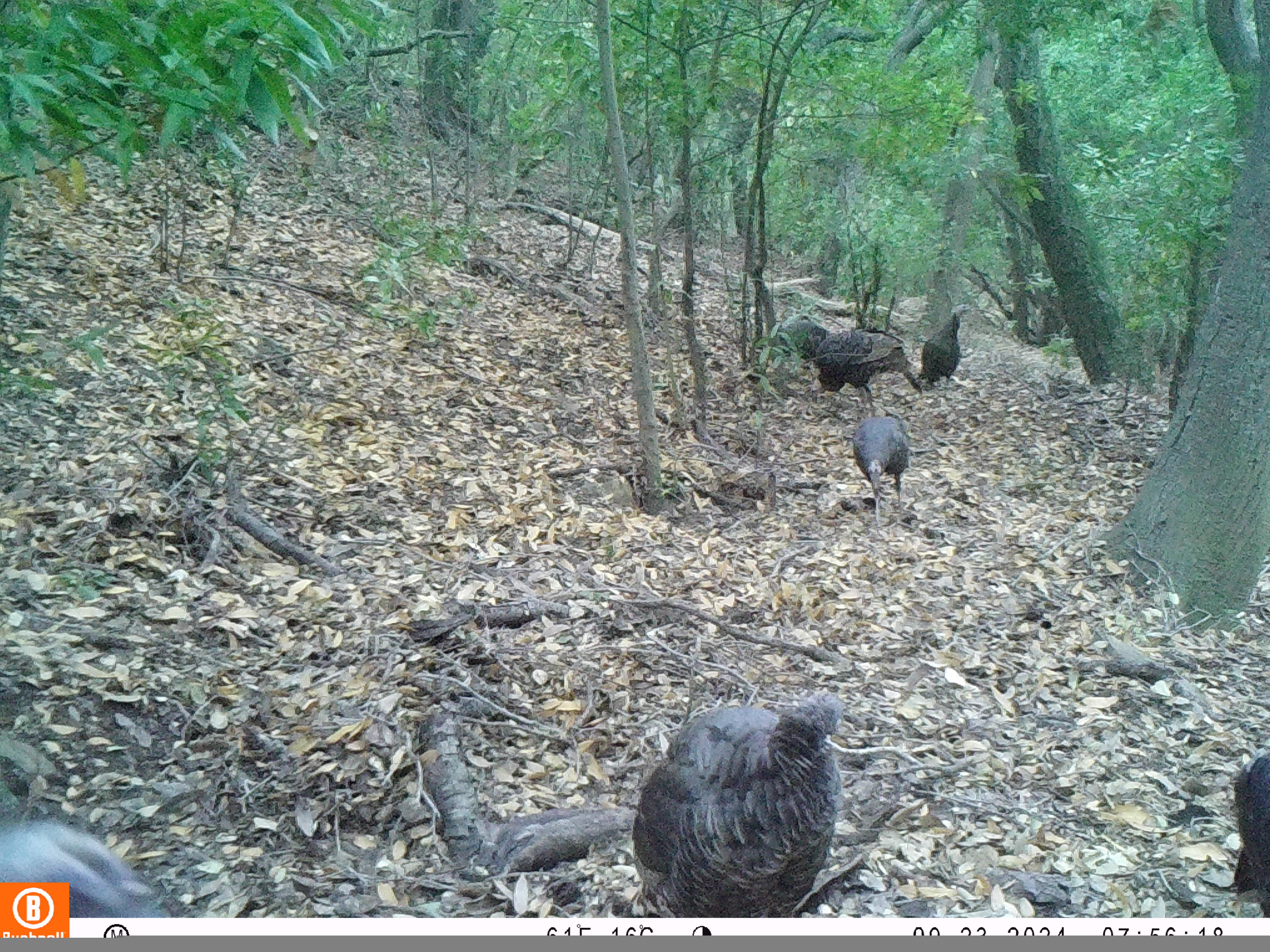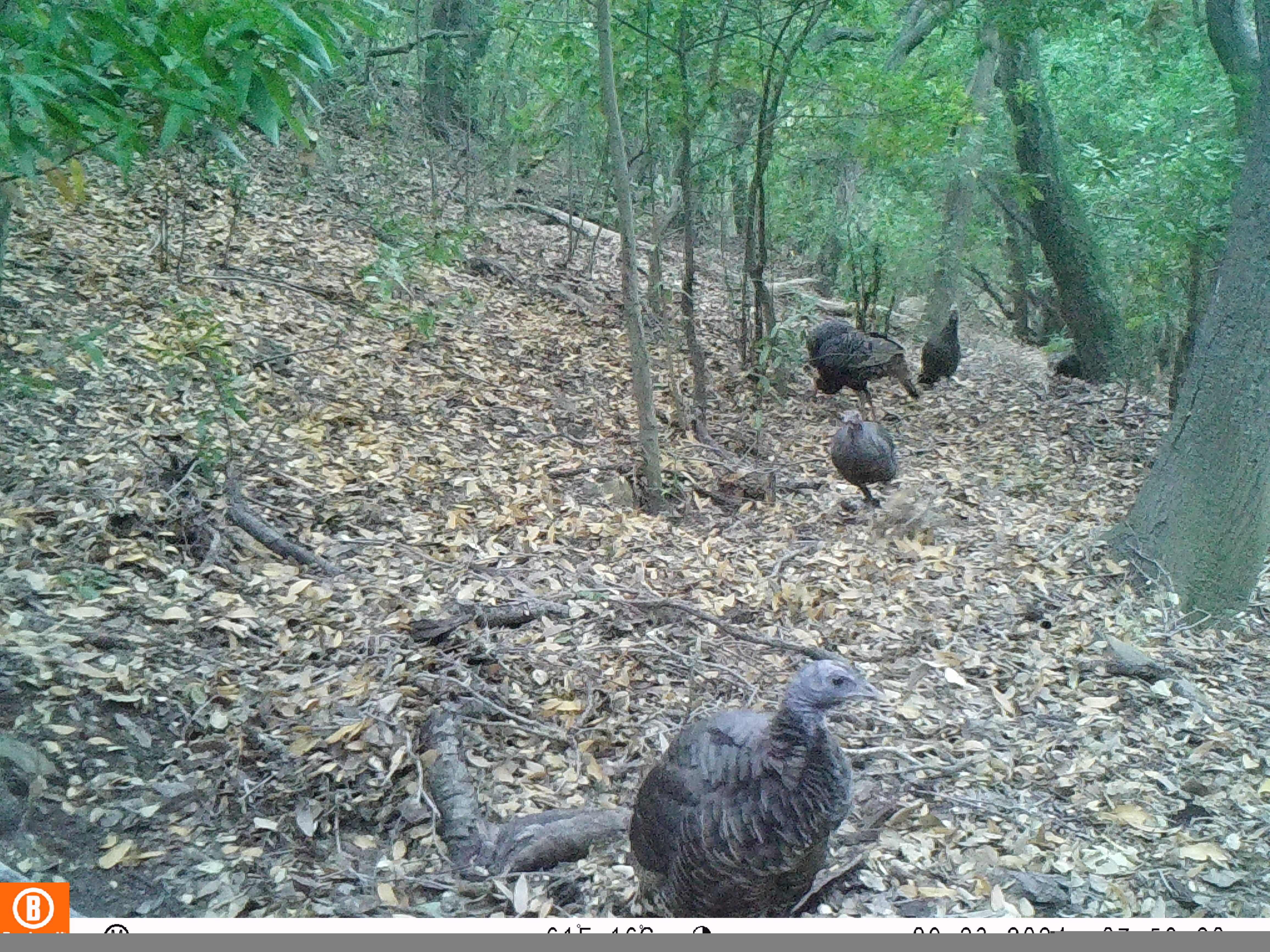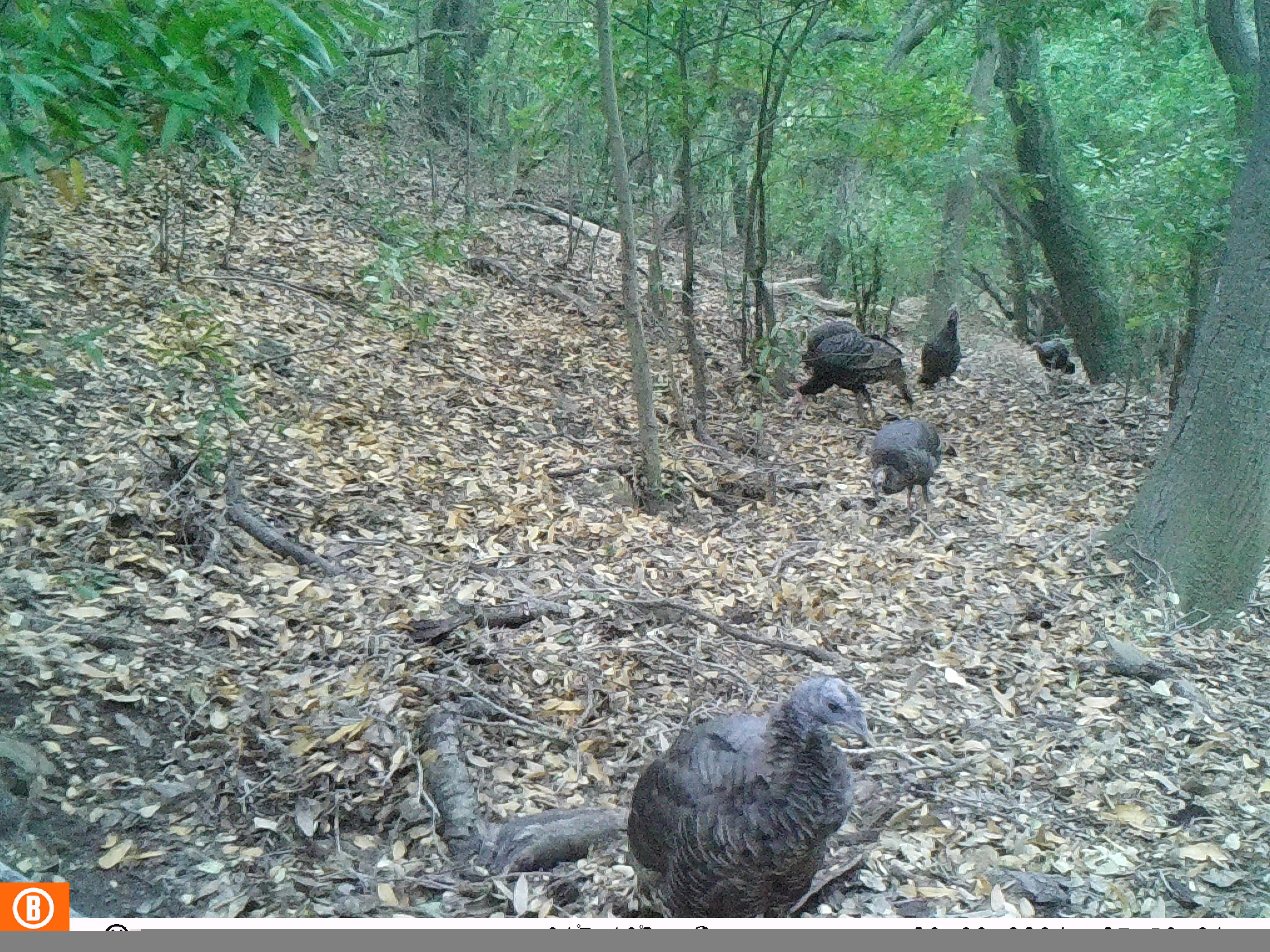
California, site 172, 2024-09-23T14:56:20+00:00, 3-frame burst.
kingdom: Animalia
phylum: Chordata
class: Aves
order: Galliformes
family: Phasianidae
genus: Meleagris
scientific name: Meleagris gallopavo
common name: turkey